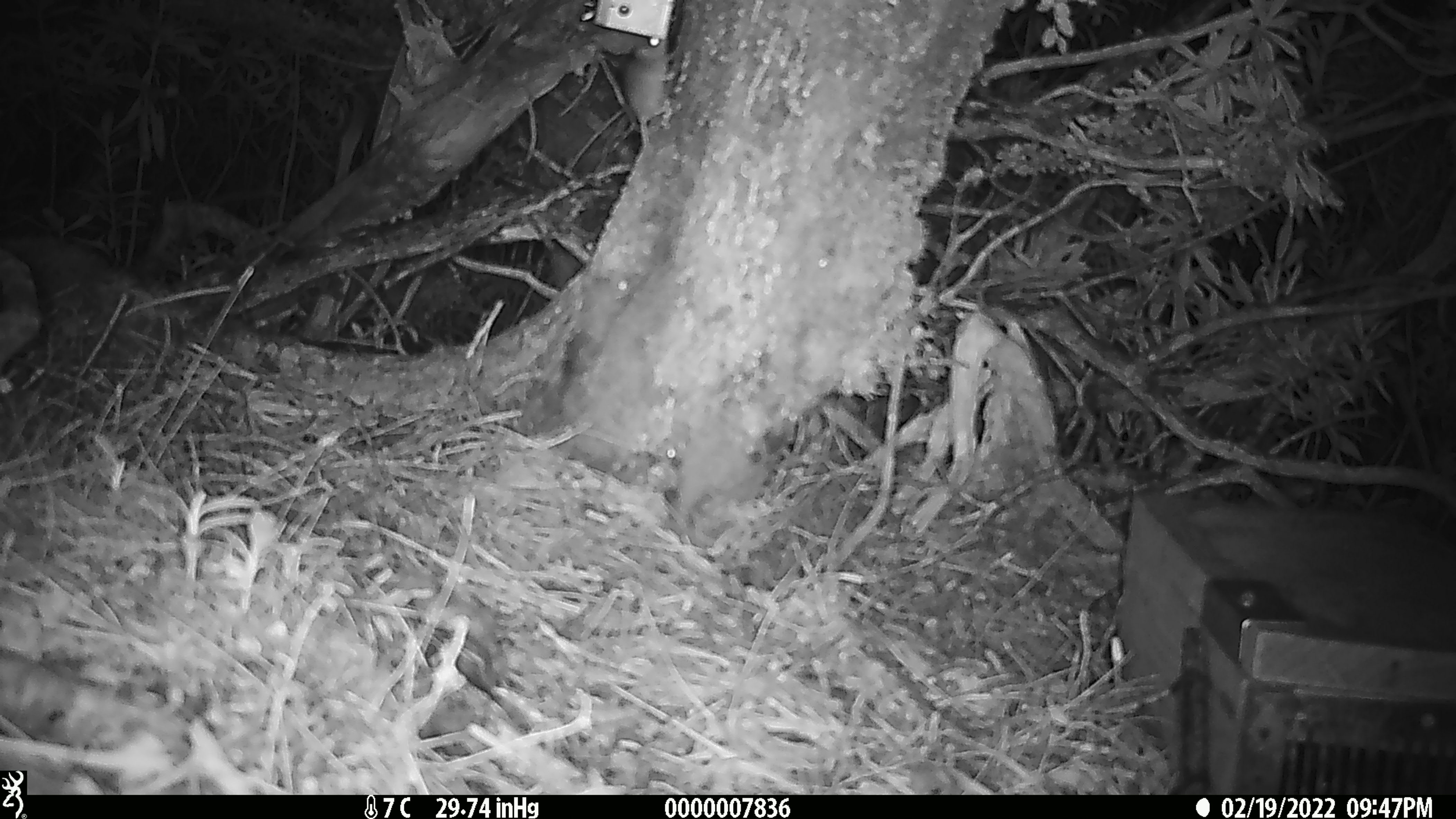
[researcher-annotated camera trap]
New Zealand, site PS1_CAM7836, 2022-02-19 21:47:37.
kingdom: Animalia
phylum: Chordata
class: Mammalia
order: Rodentia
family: Muridae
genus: Mus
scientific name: Mus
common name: mouse